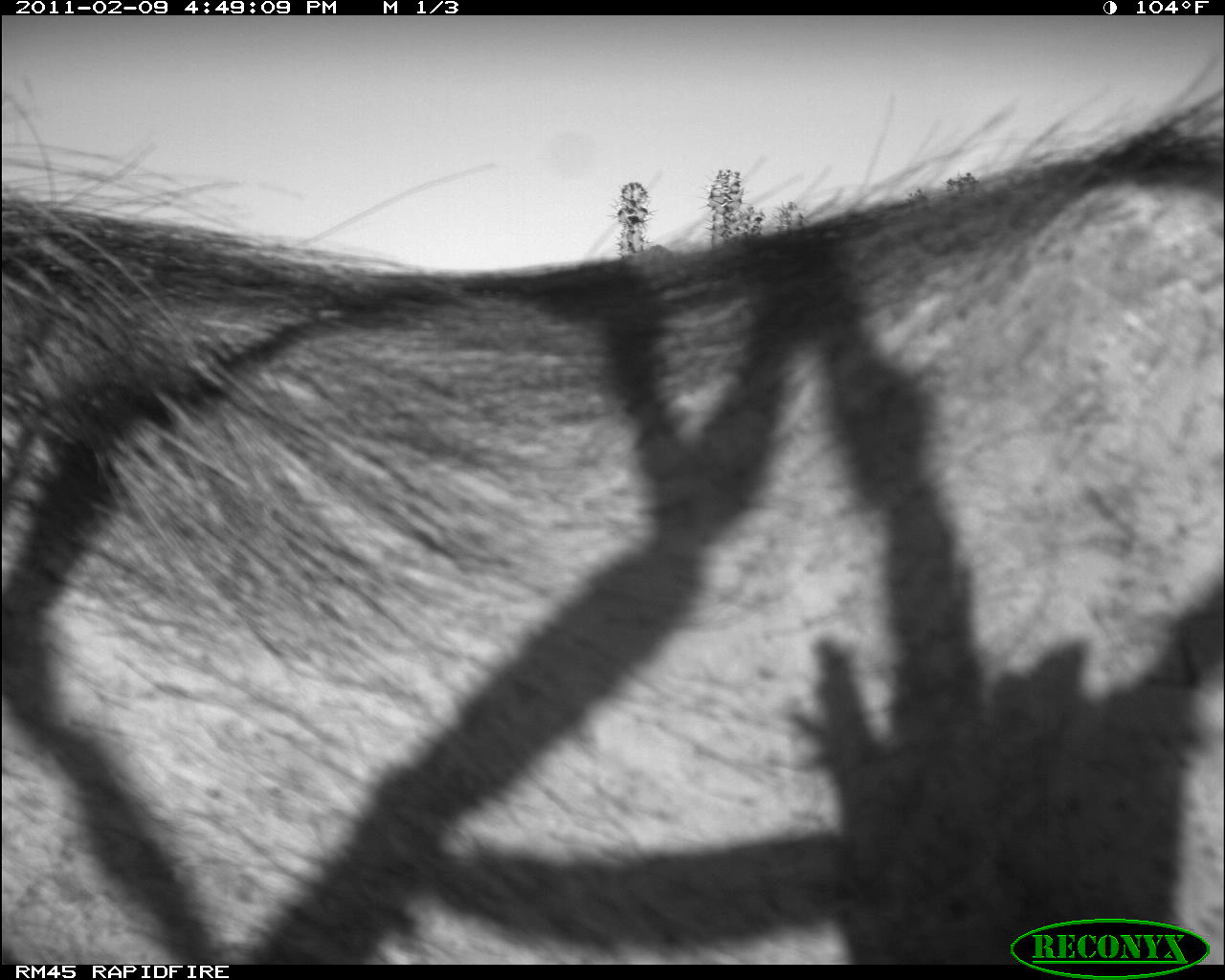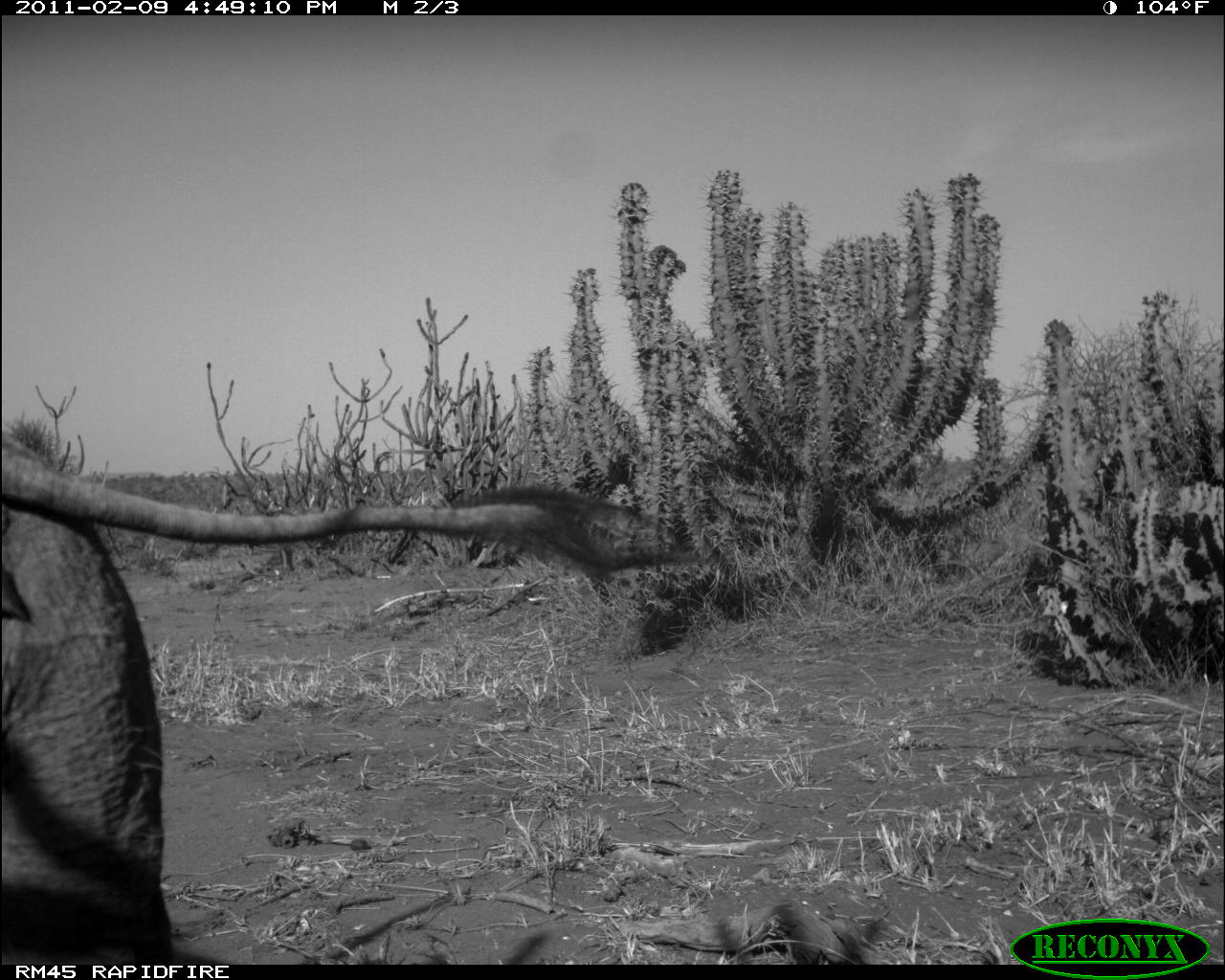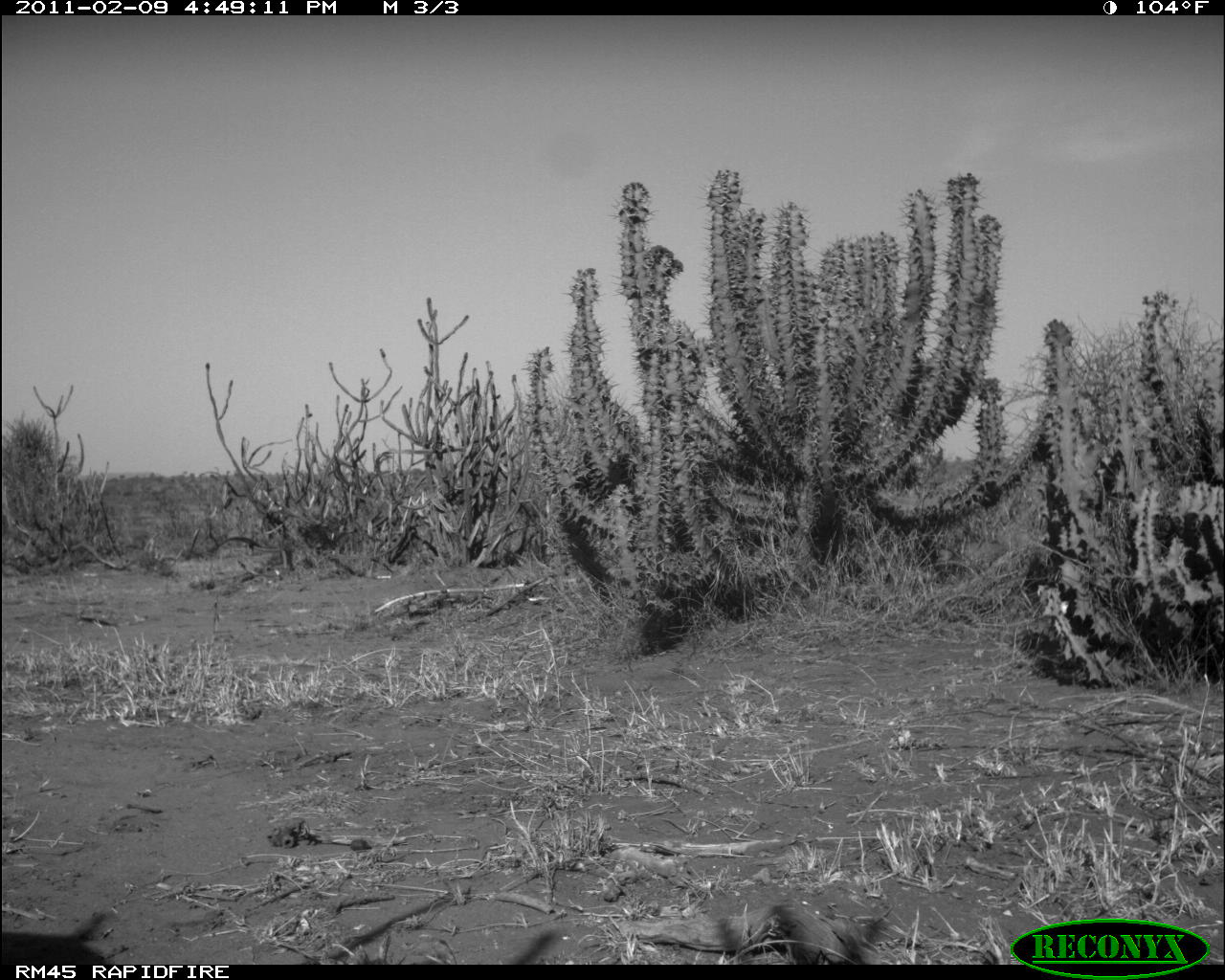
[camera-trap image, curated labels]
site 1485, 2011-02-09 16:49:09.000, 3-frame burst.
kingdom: Animalia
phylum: Chordata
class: Mammalia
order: Artiodactyla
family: Suidae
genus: Phacochoerus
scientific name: Phacochoerus africanus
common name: common warthog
Phacochoerus africanus (common warthog), count 1.